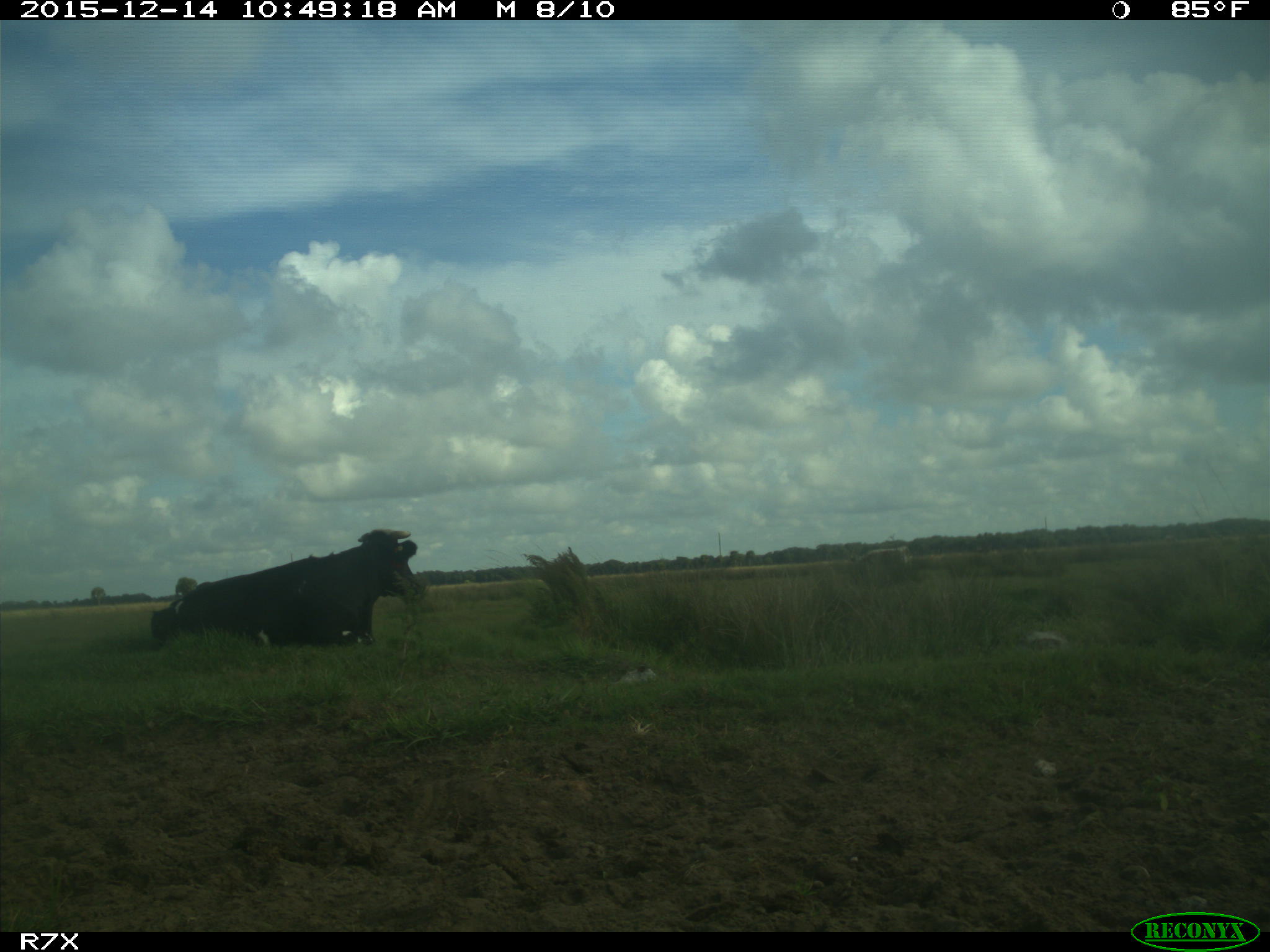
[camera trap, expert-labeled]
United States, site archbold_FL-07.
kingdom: Animalia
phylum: Chordata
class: Mammalia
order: Artiodactyla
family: Bovidae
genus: Bos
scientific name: Bos taurus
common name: domestic cow